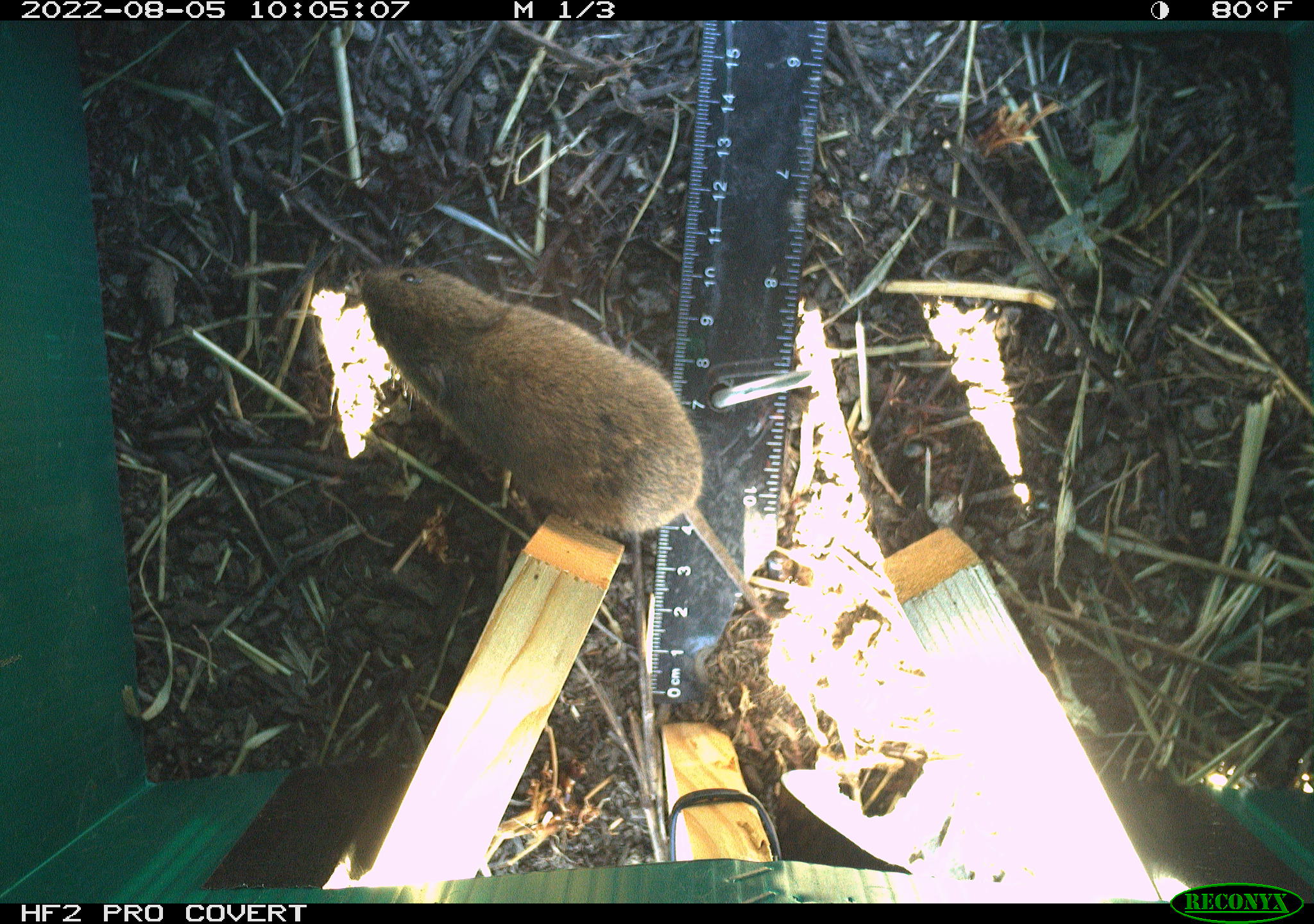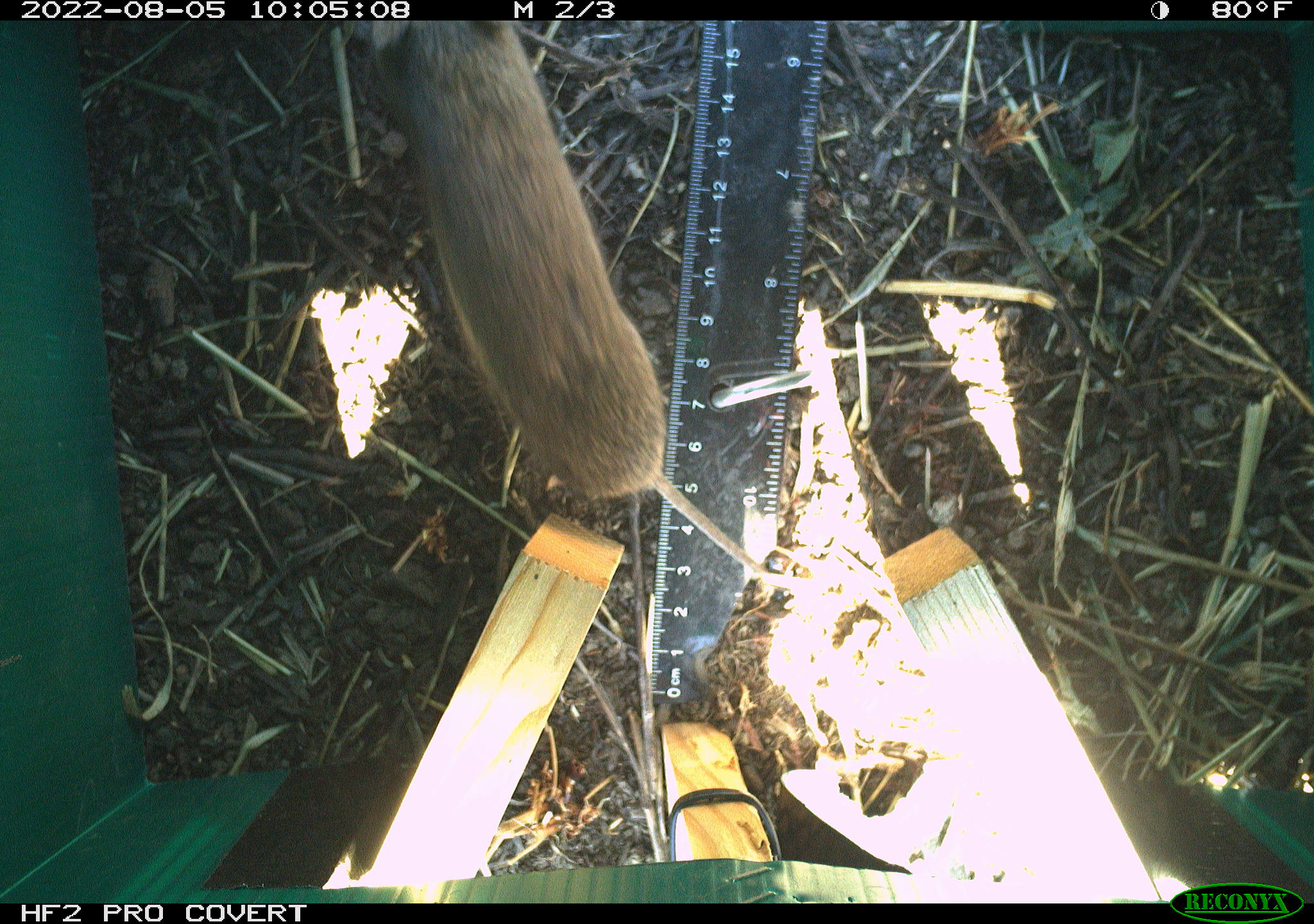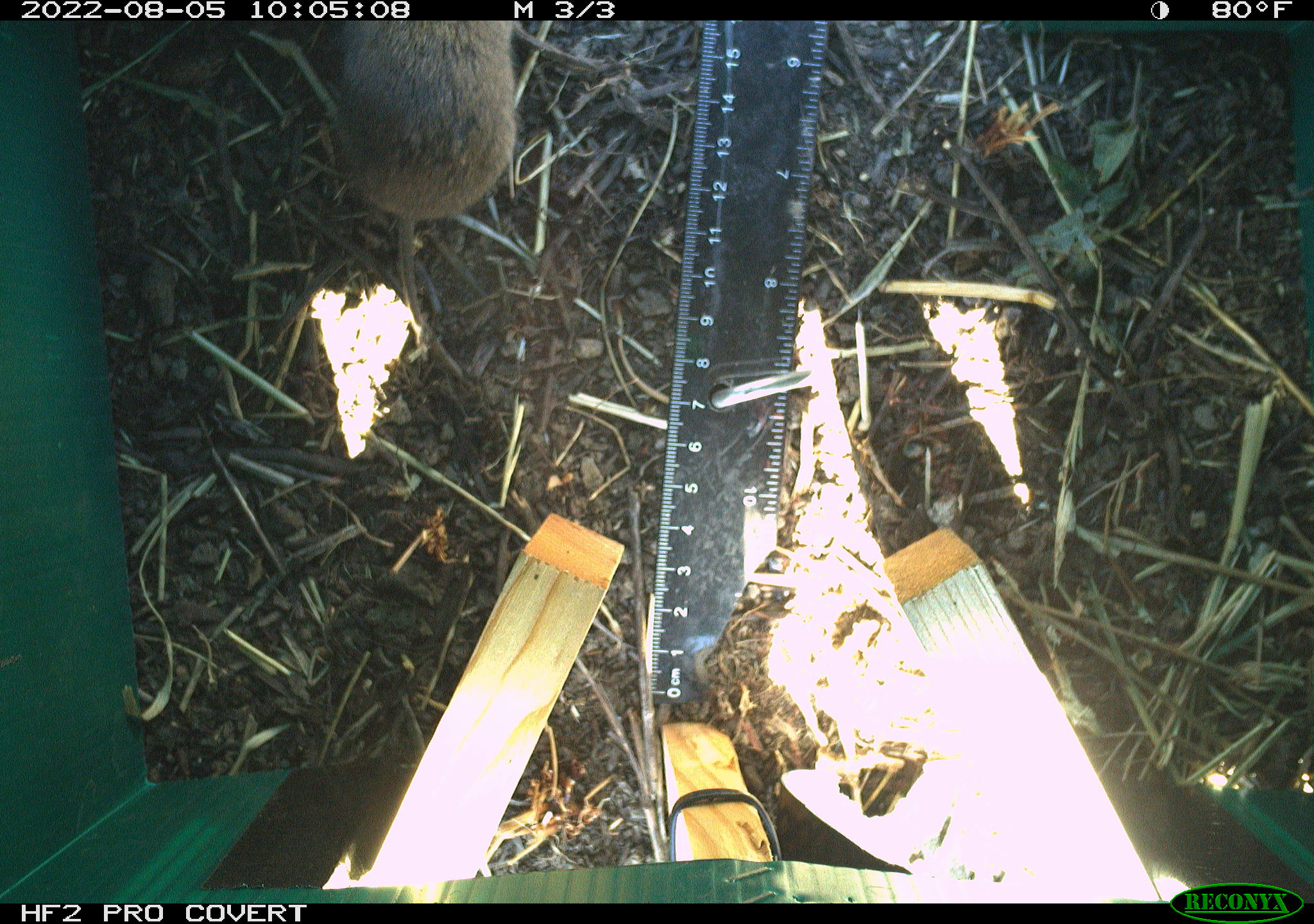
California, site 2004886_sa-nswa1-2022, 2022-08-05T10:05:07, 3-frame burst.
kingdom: Animalia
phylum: Chordata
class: Mammalia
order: Rodentia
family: Cricetidae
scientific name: Cricetidae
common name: hamsters, voles, lemmings, and allies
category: cricetidae family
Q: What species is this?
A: Cricetidae family (hamsters, voles, lemmings, and allies) (Cricetidae).